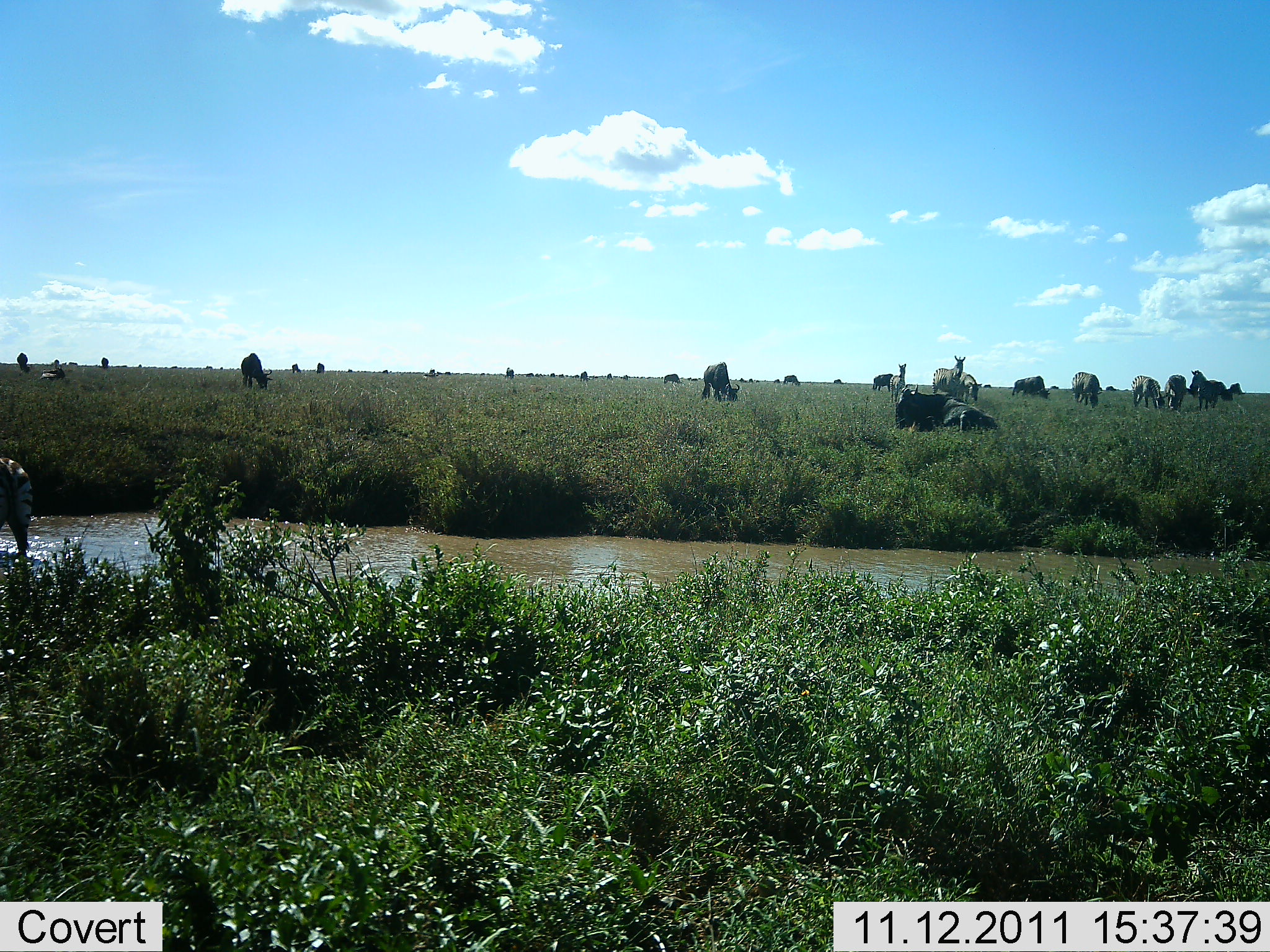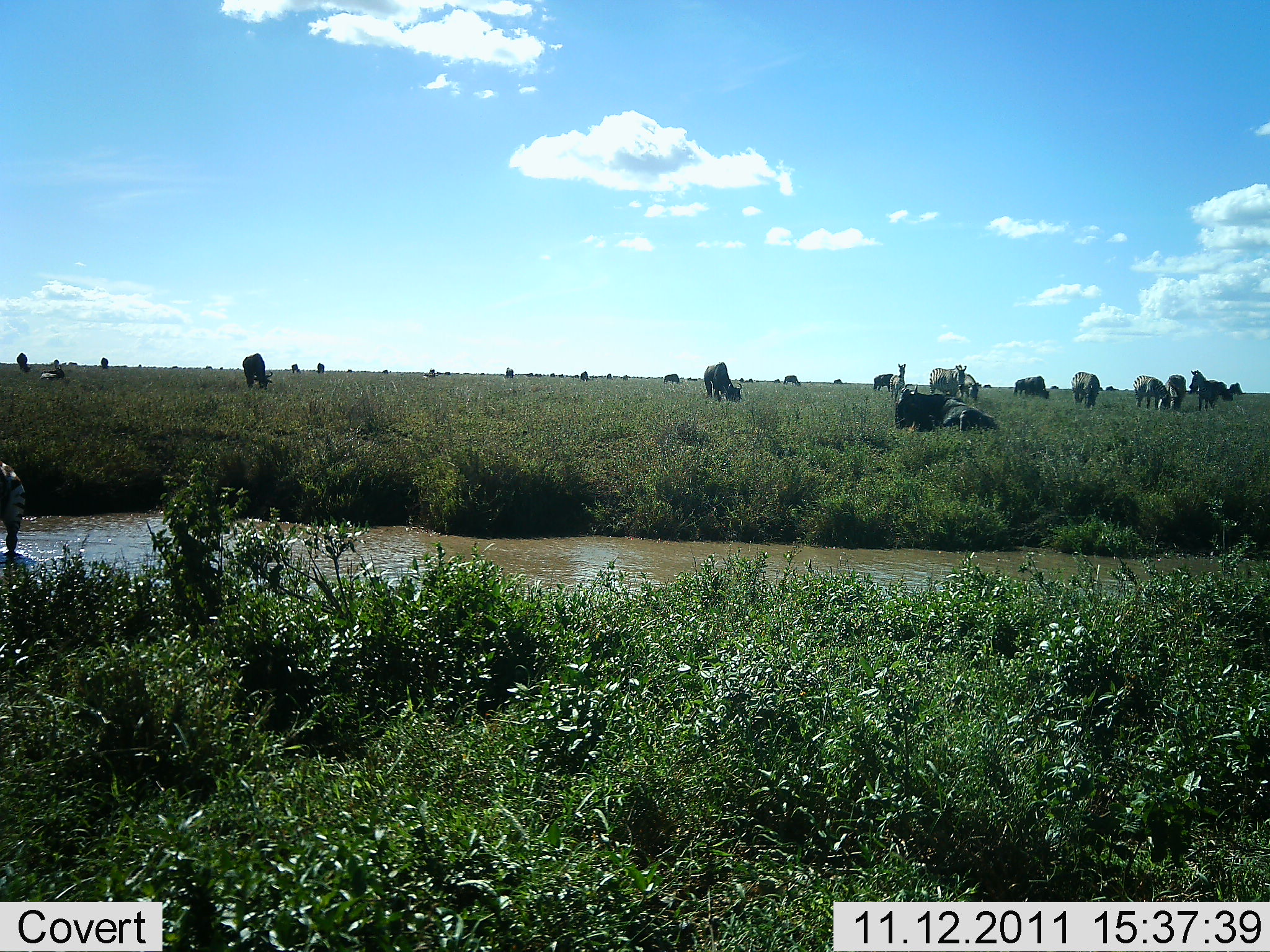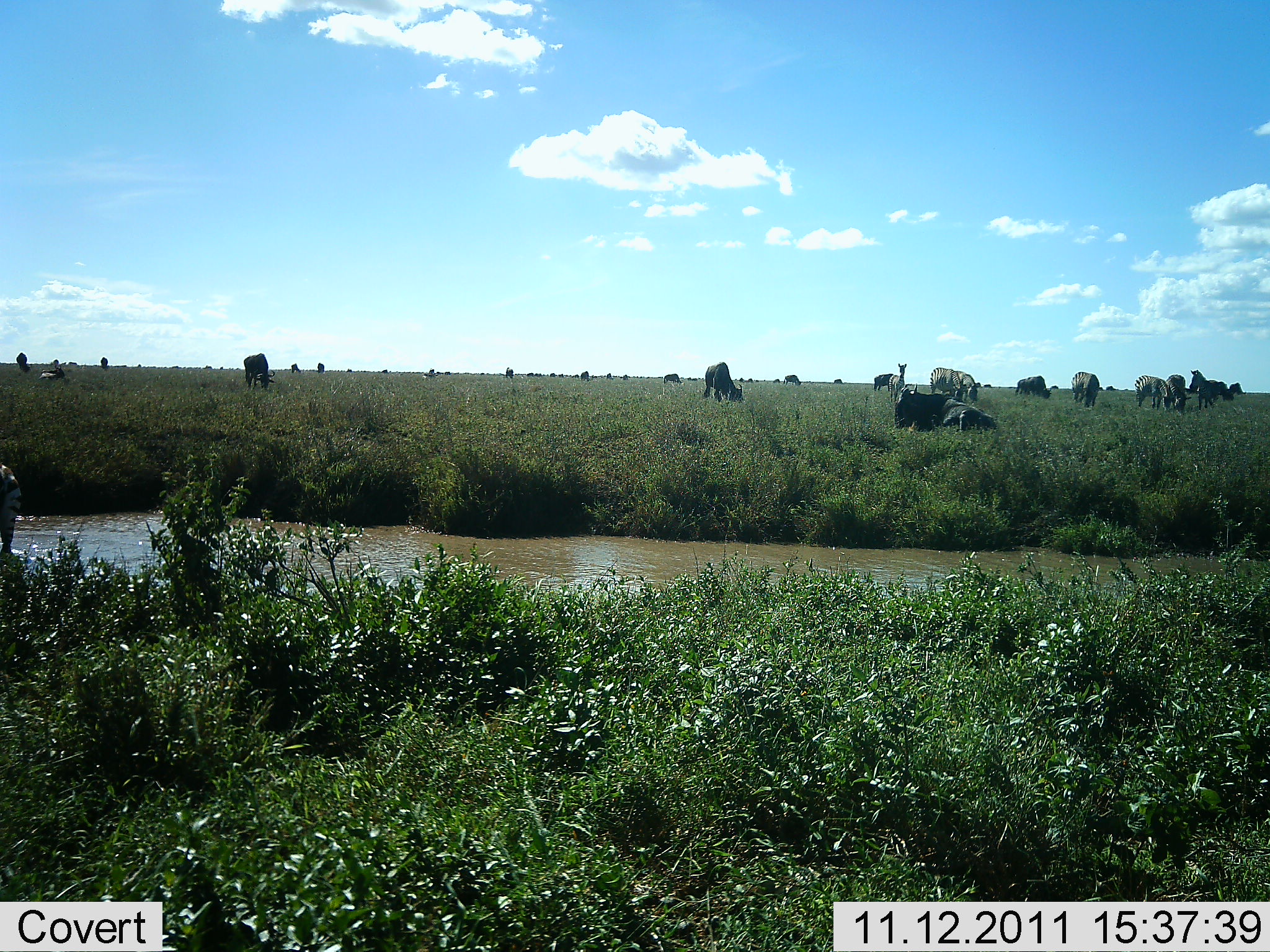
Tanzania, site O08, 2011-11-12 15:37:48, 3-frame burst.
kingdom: Animalia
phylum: Chordata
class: Mammalia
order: Artiodactyla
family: Bovidae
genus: Connochaetes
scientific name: Connochaetes taurinus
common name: blue wildebeest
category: wildebeest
Wildebeest (blue wildebeest) (Connochaetes taurinus), count 11-50. Behavior (volunteer vote fractions): standing 57%, resting 57%, moving 10%, interacting 0%. Young present (vote fraction): 0%. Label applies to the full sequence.